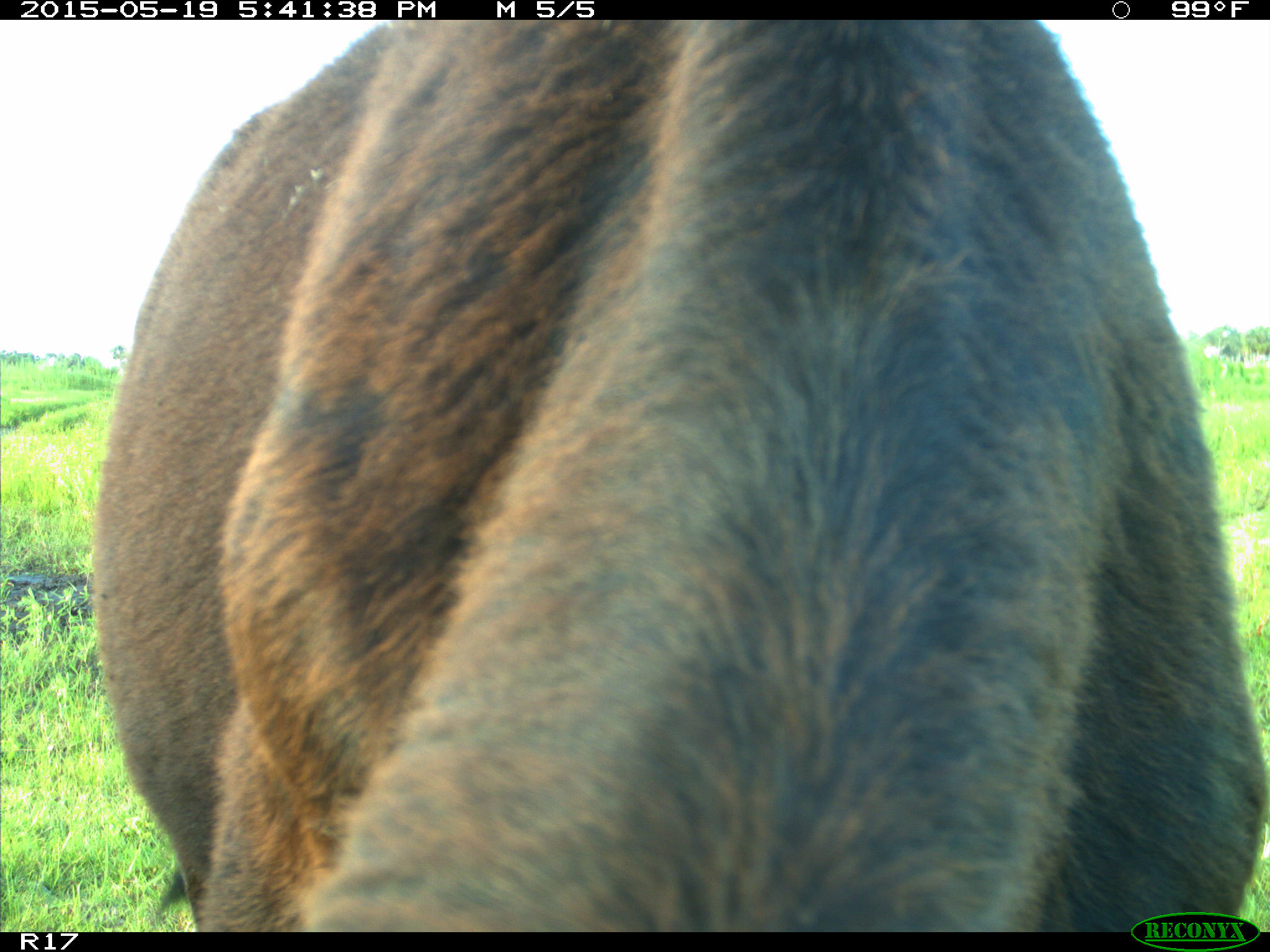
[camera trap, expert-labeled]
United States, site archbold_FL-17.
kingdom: Animalia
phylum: Chordata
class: Mammalia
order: Artiodactyla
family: Bovidae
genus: Bos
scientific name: Bos taurus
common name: domestic cow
Bos taurus (domestic cow).